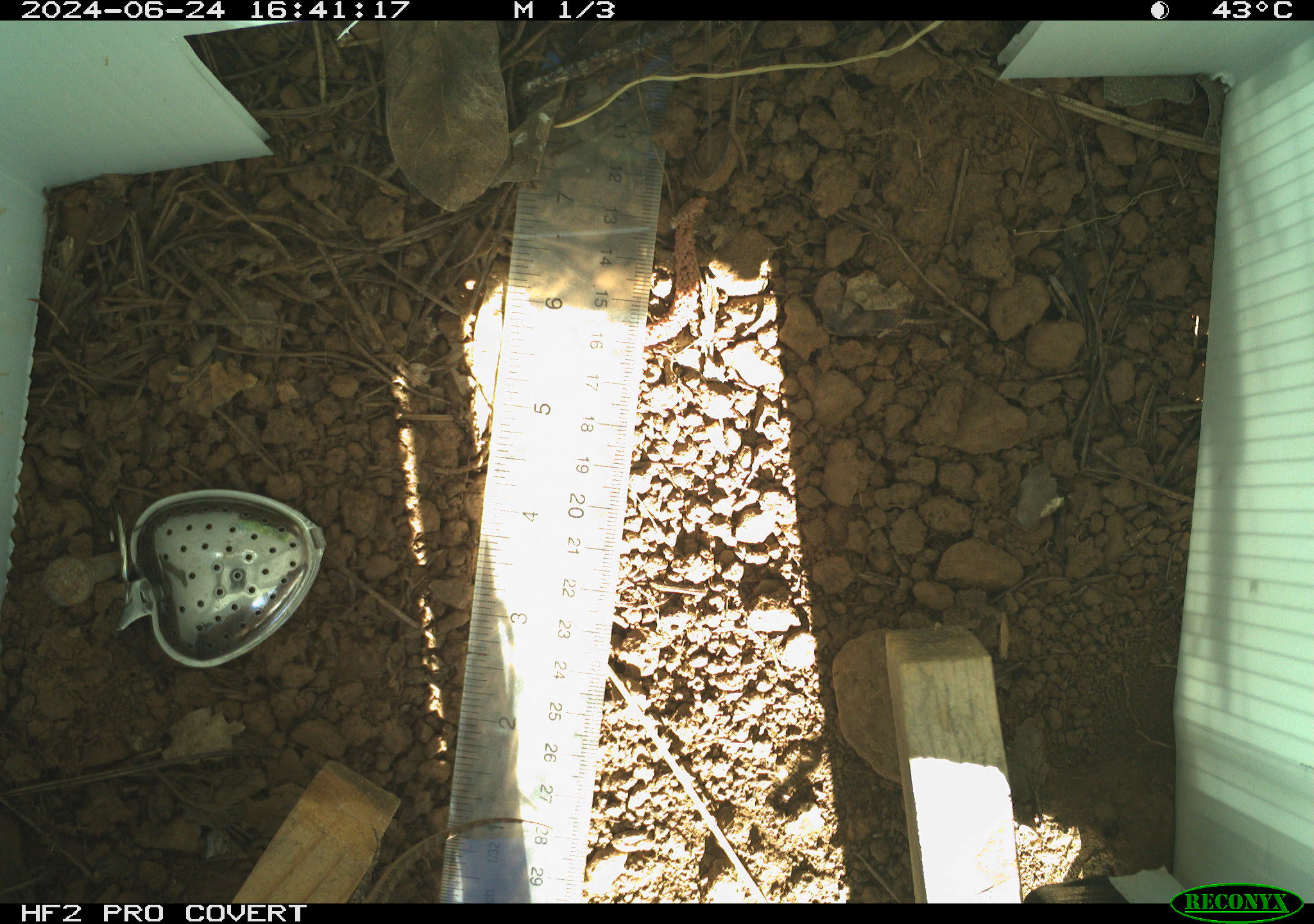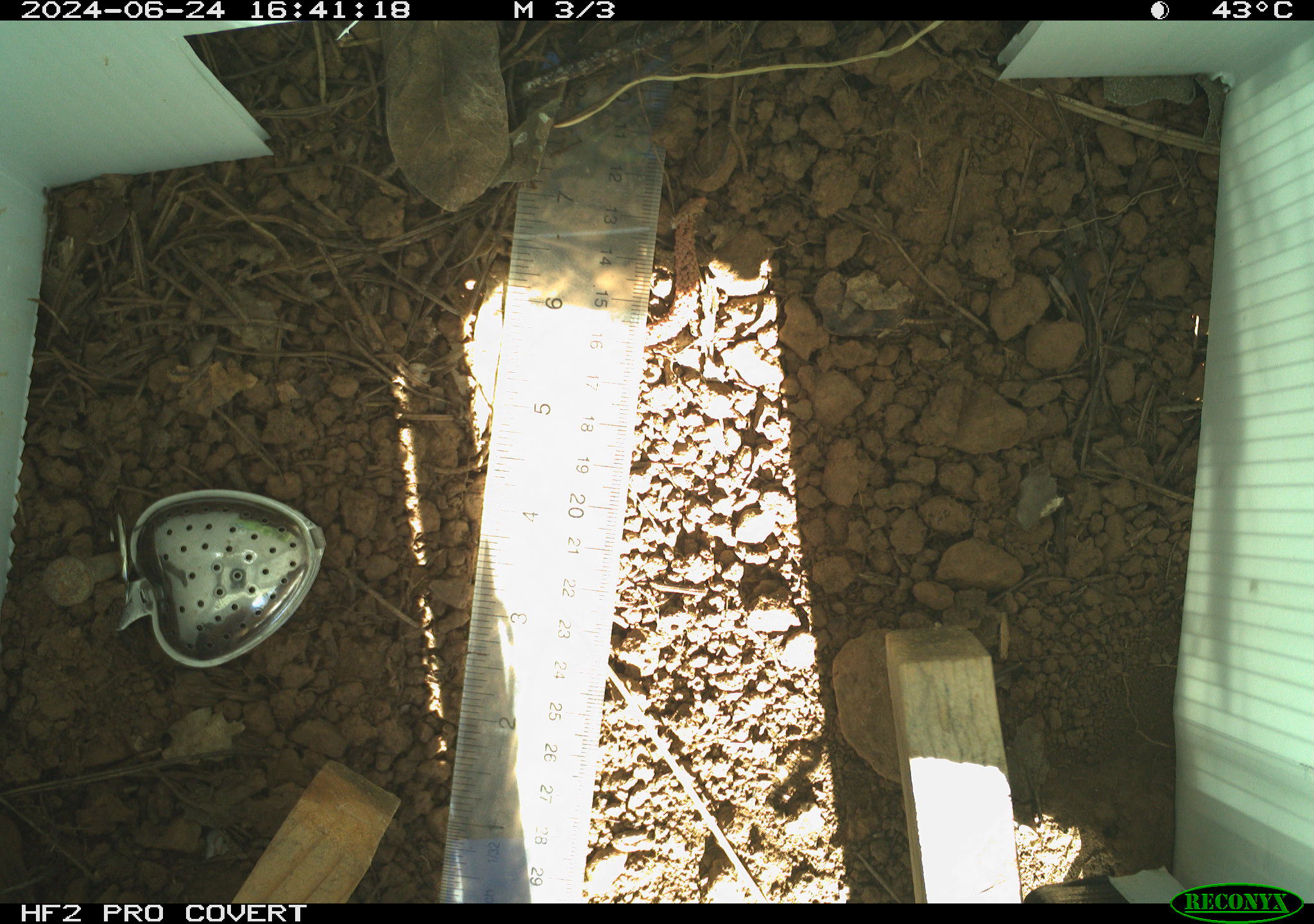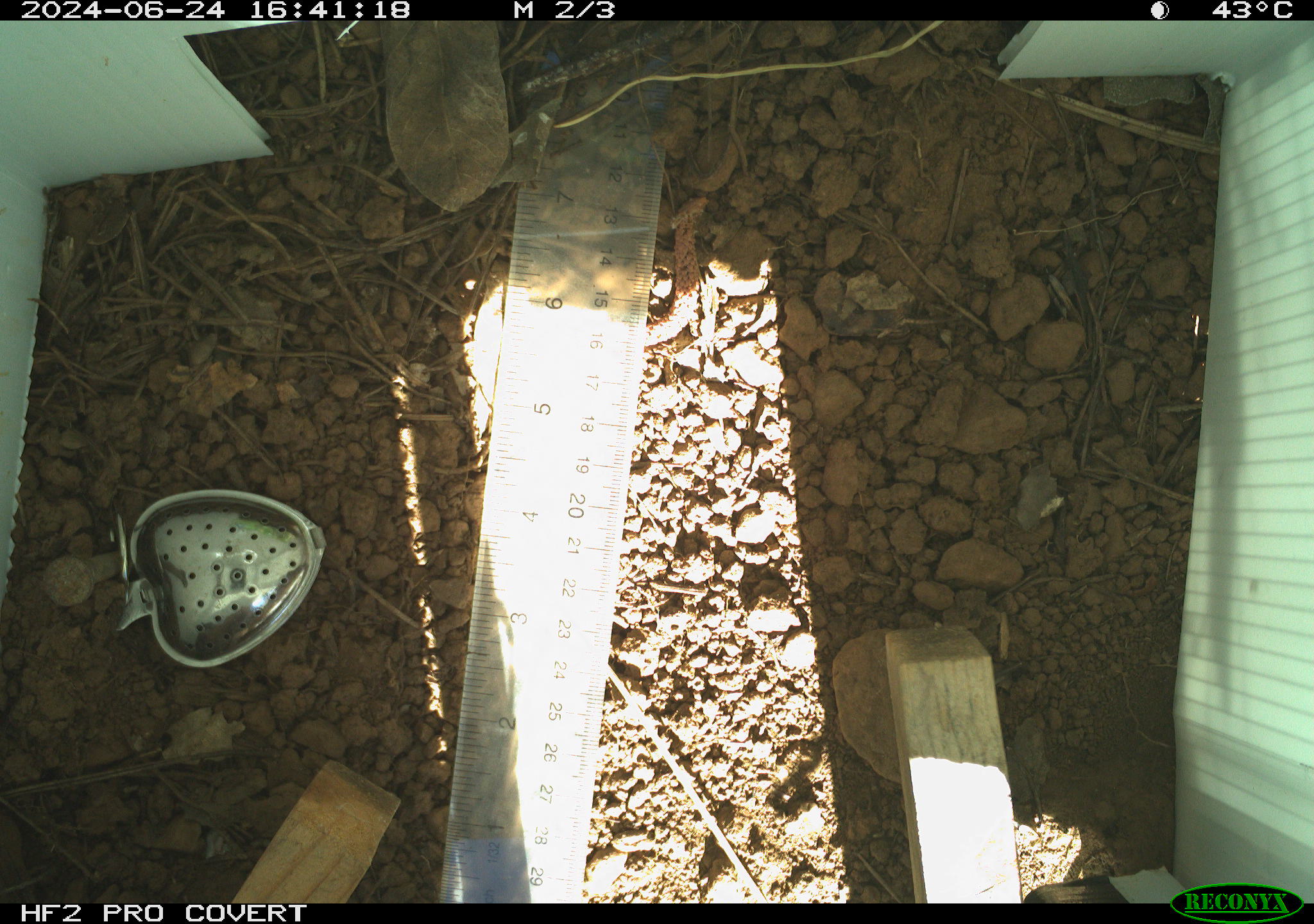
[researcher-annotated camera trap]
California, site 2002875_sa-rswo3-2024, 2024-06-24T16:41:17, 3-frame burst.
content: unidentified animal